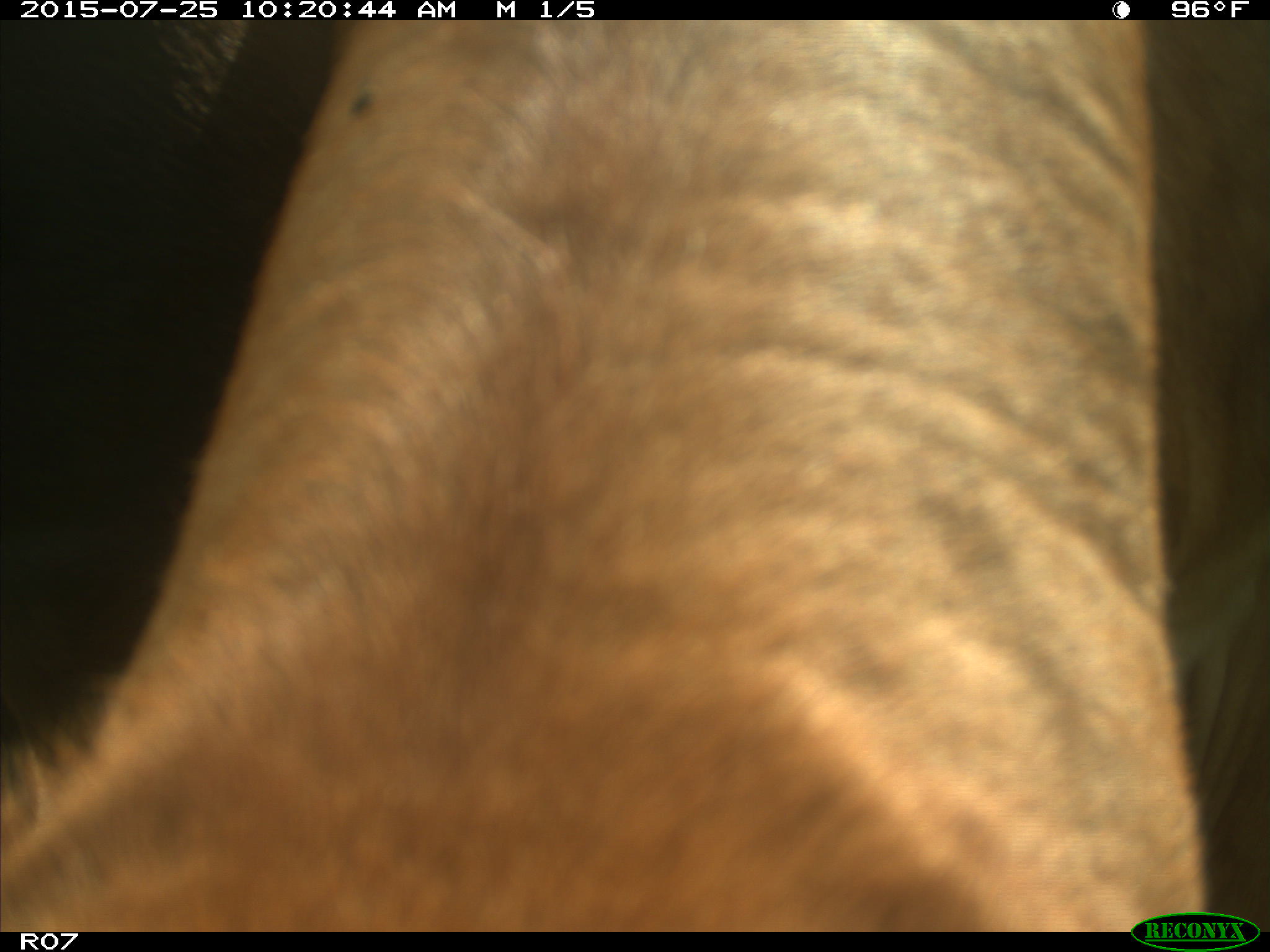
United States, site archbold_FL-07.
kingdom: Animalia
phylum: Chordata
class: Mammalia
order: Artiodactyla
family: Bovidae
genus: Bos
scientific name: Bos taurus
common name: domestic cow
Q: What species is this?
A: Bos taurus (domestic cow).